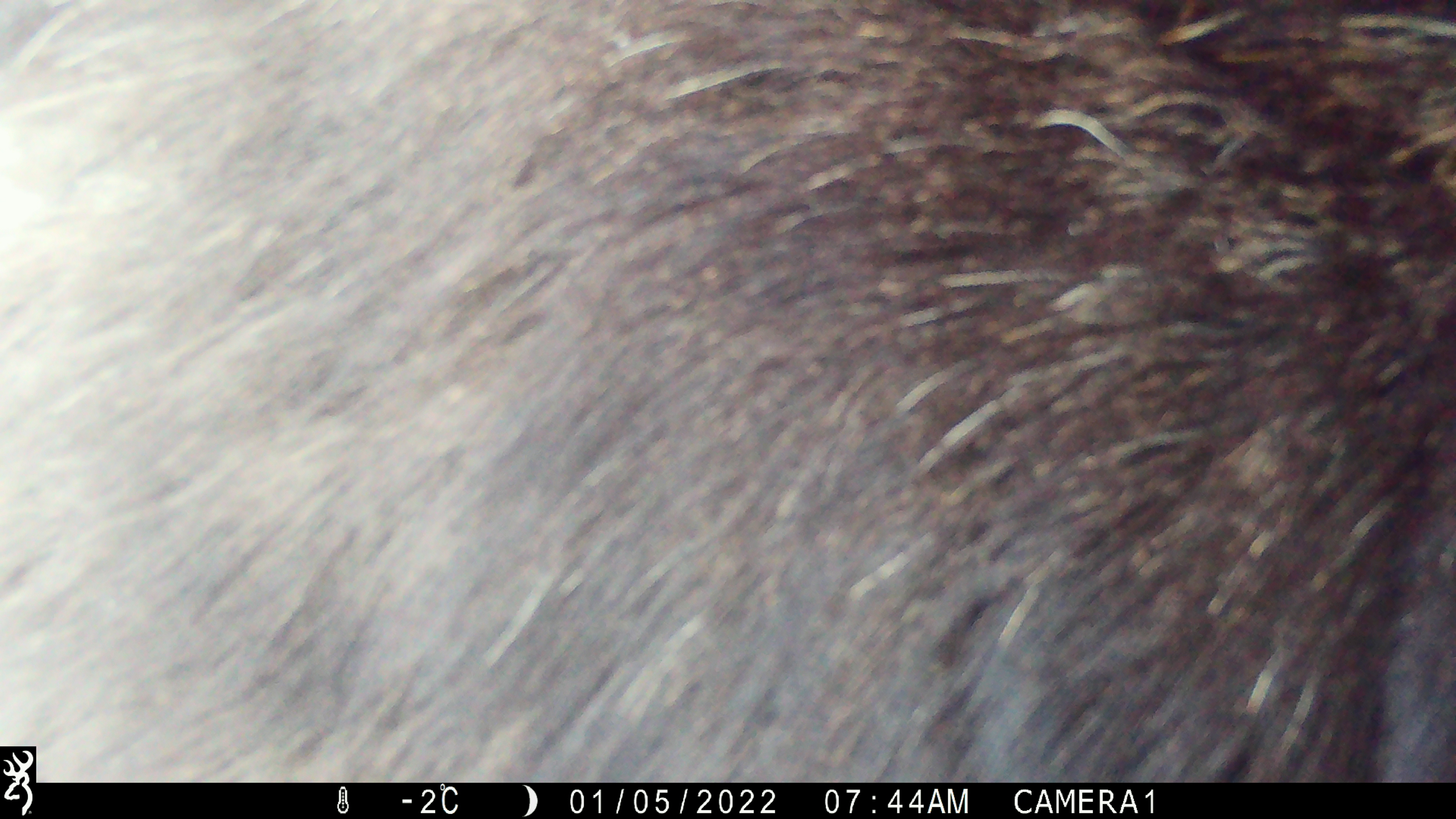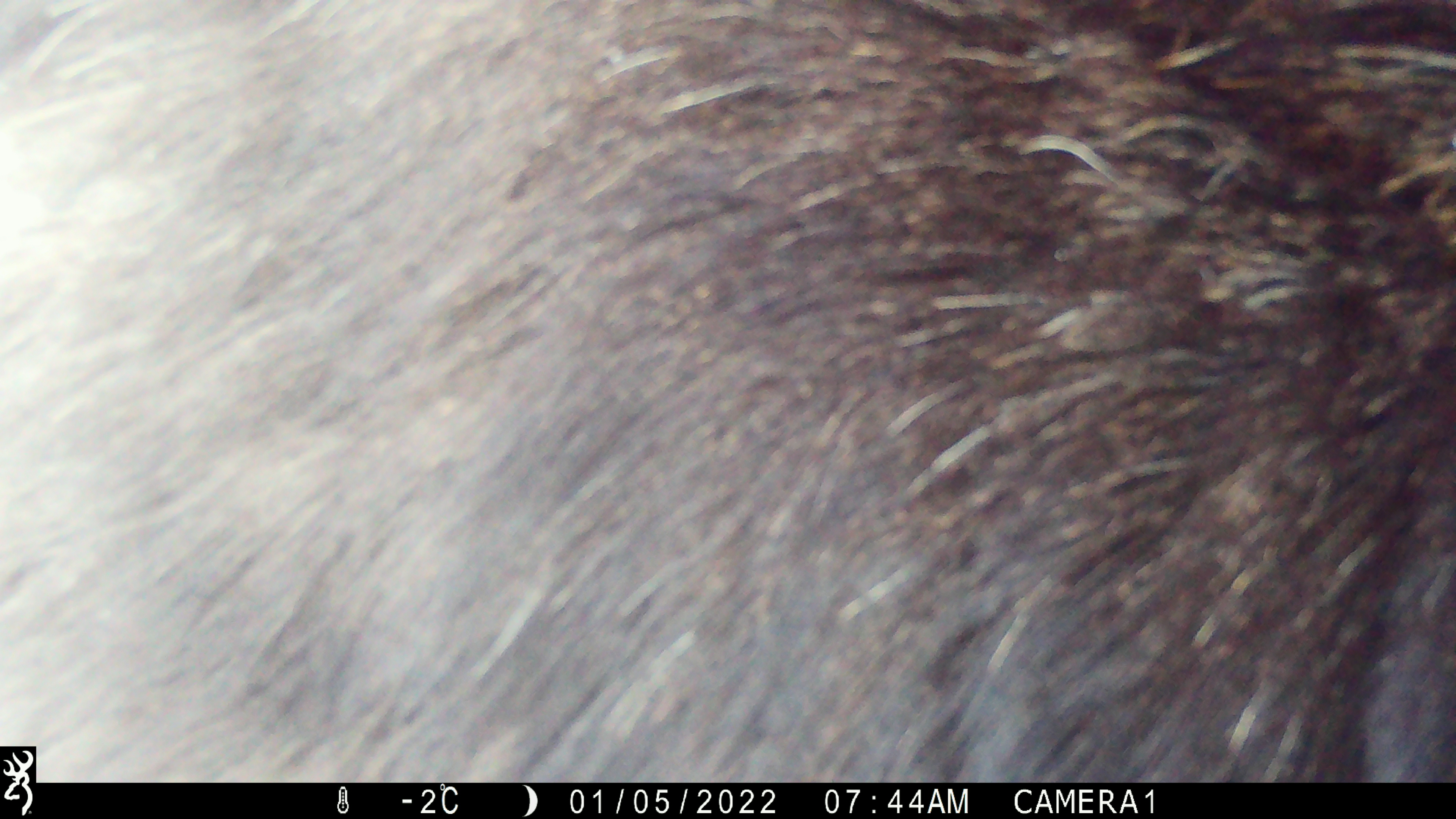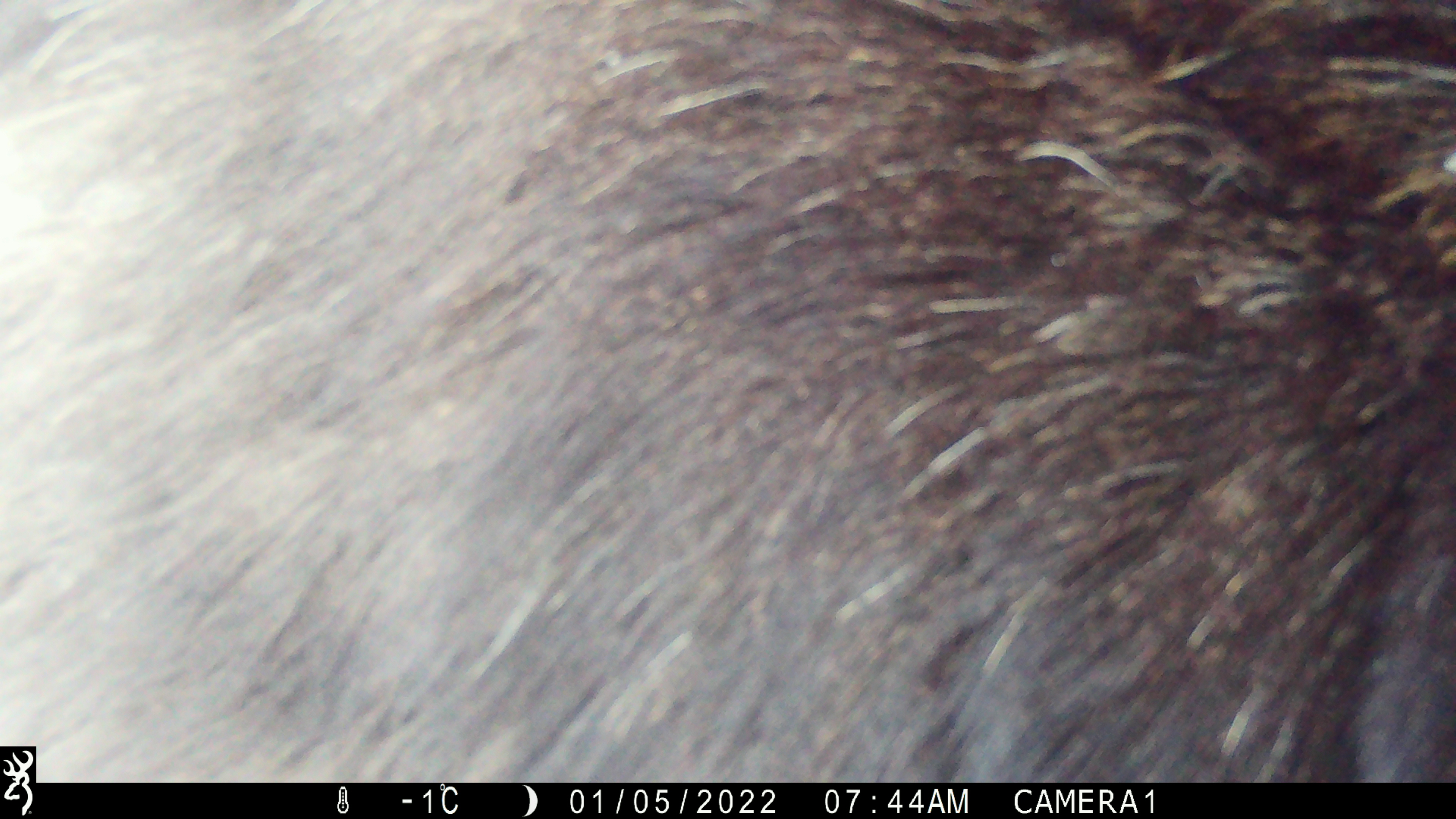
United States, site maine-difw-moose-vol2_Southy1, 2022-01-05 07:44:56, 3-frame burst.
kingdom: Animalia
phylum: Chordata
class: Mammalia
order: Artiodactyla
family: Cervidae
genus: Alces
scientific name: Alces alces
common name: moose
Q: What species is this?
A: Moose (Alces alces).